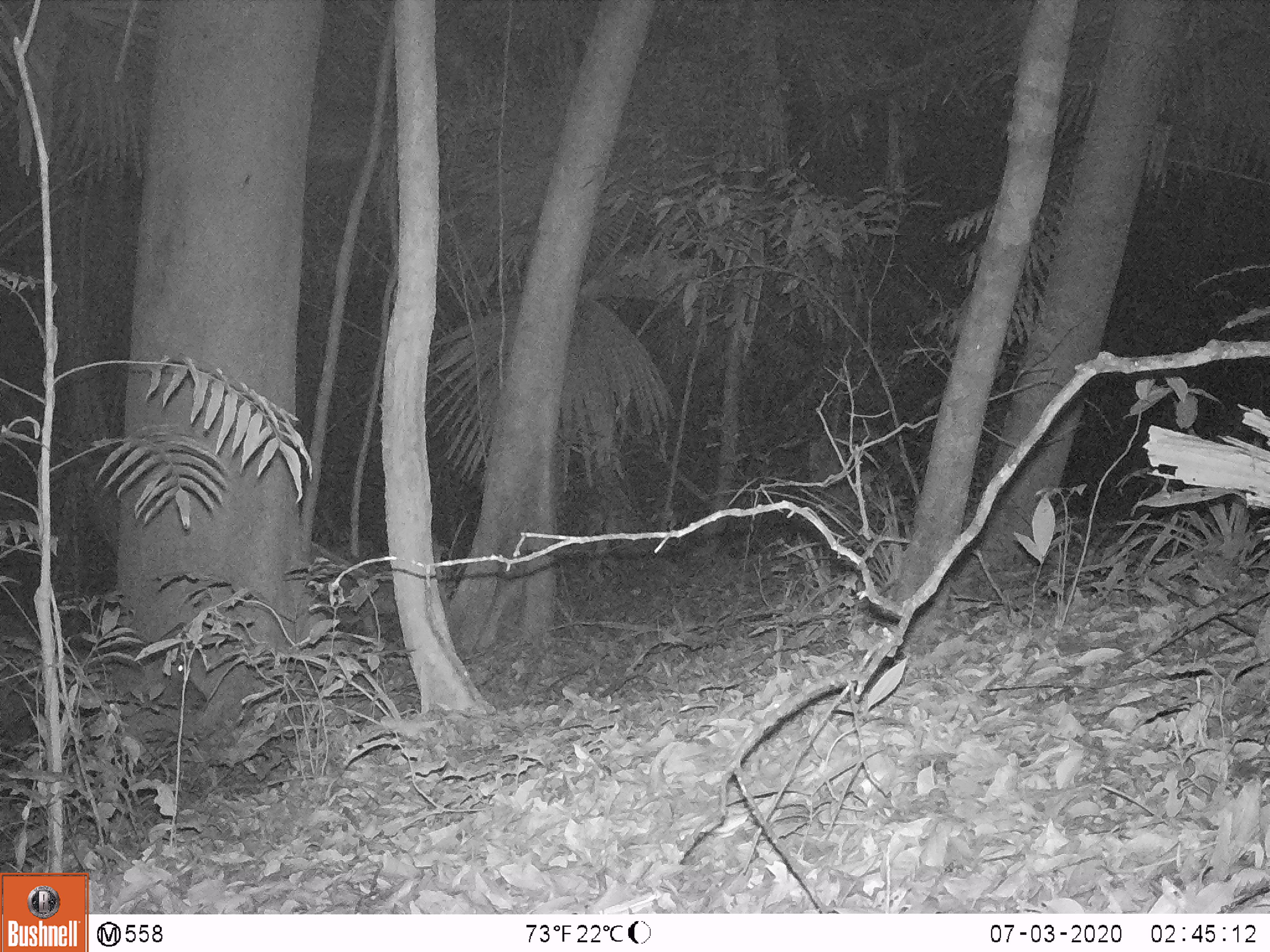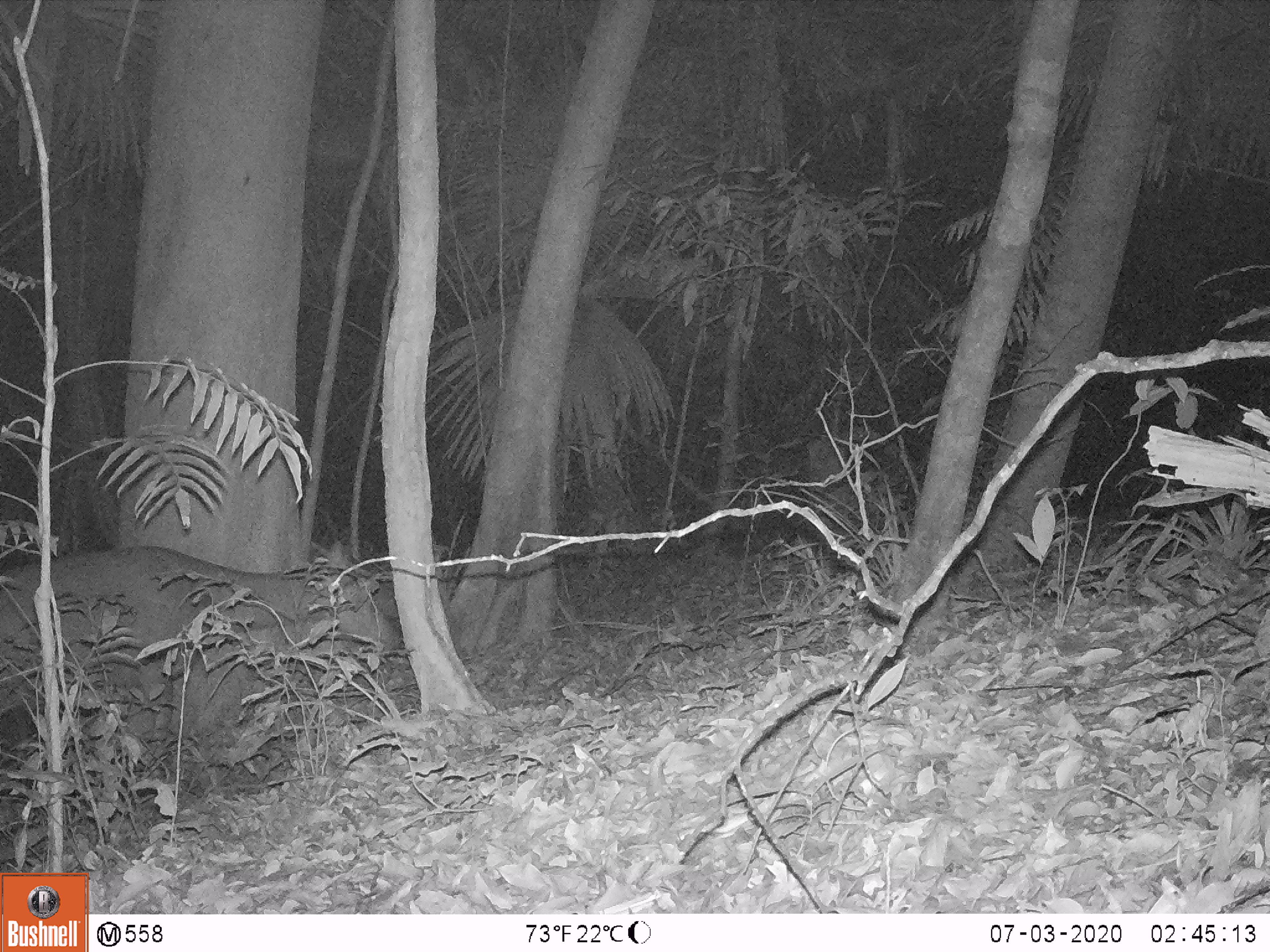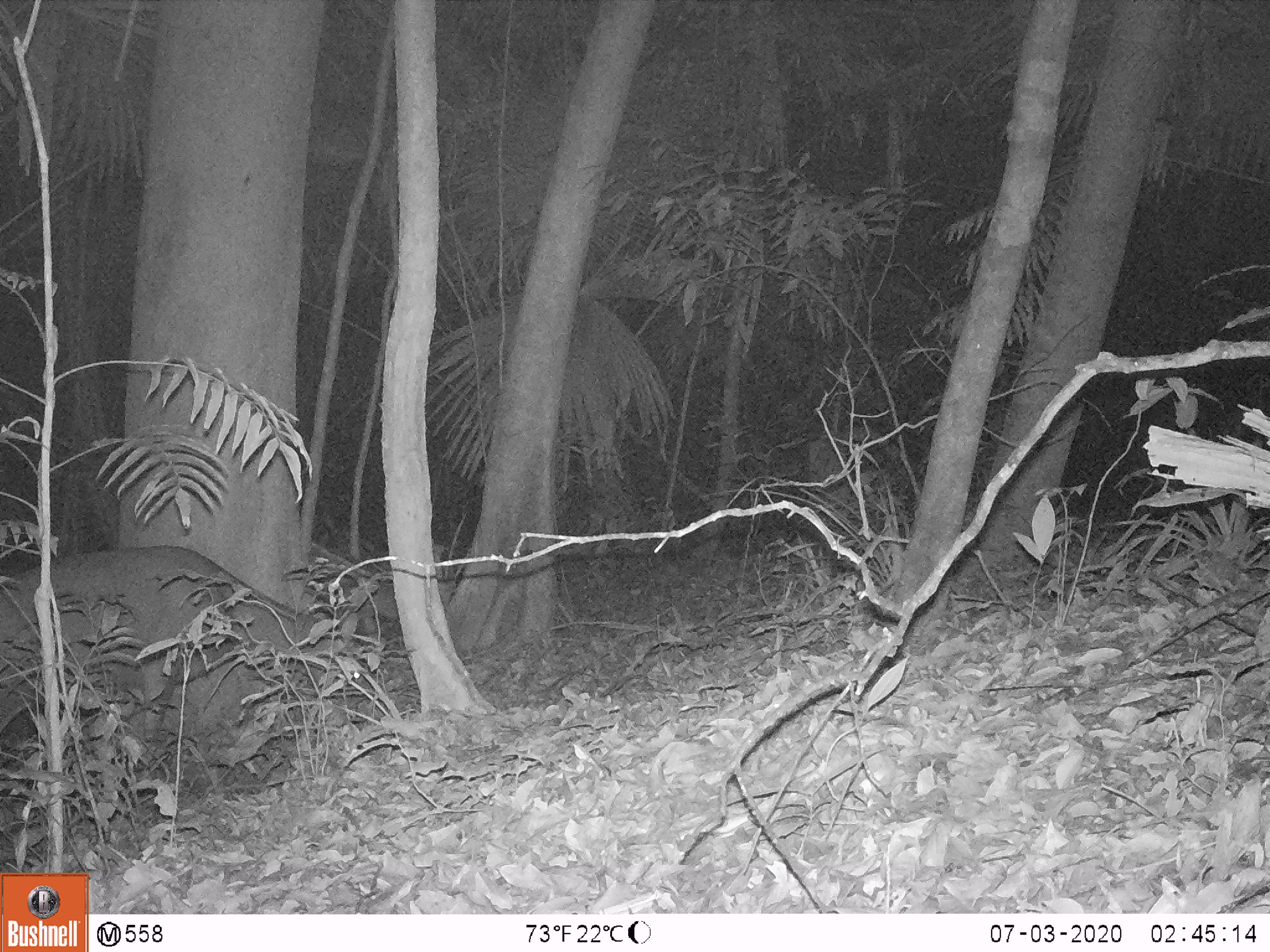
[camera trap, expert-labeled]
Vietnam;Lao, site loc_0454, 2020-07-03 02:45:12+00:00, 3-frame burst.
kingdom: Animalia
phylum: Chordata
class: Mammalia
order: Artiodactyla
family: Cervidae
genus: Rusa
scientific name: Rusa unicolor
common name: sambar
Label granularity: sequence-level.